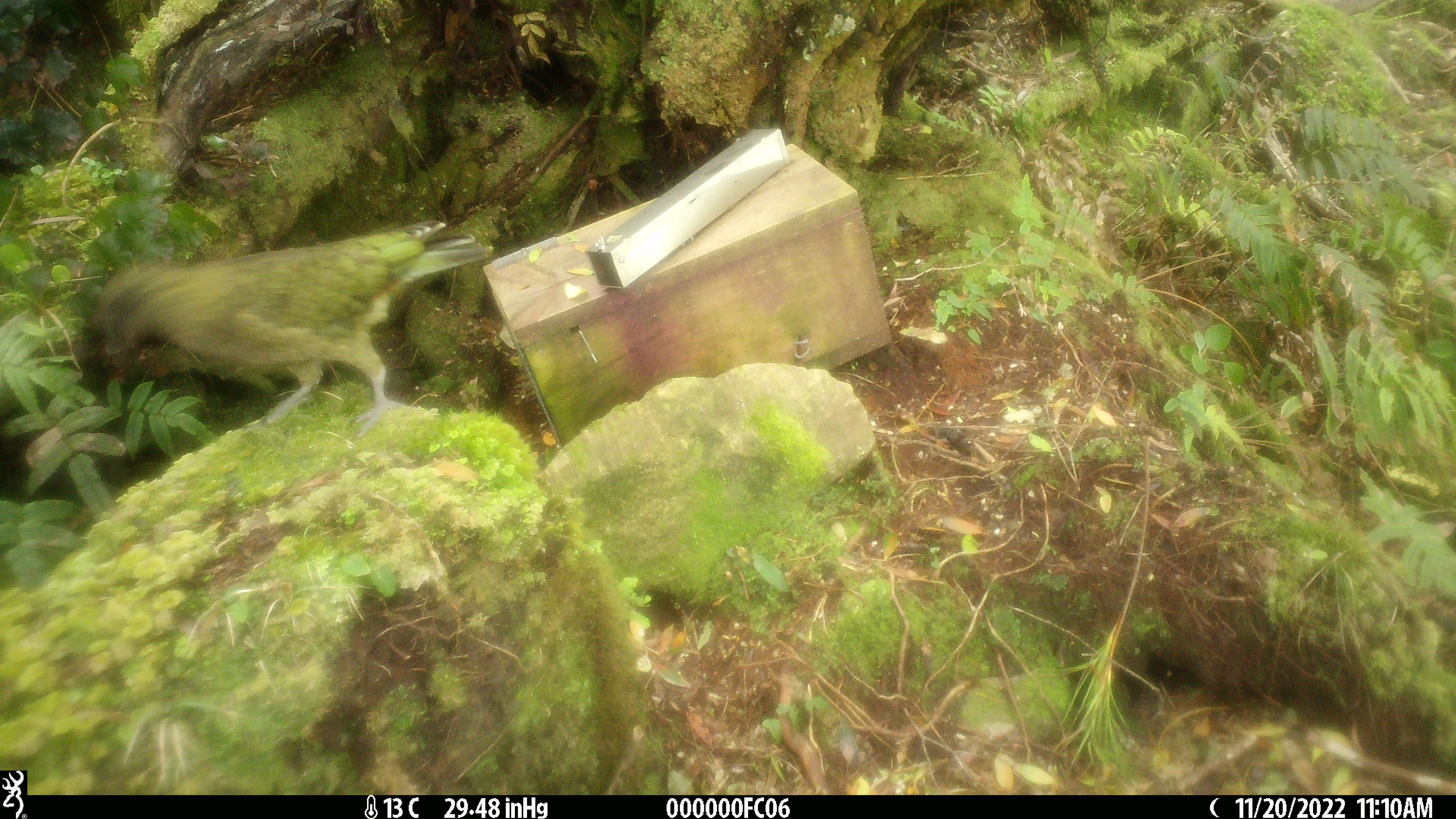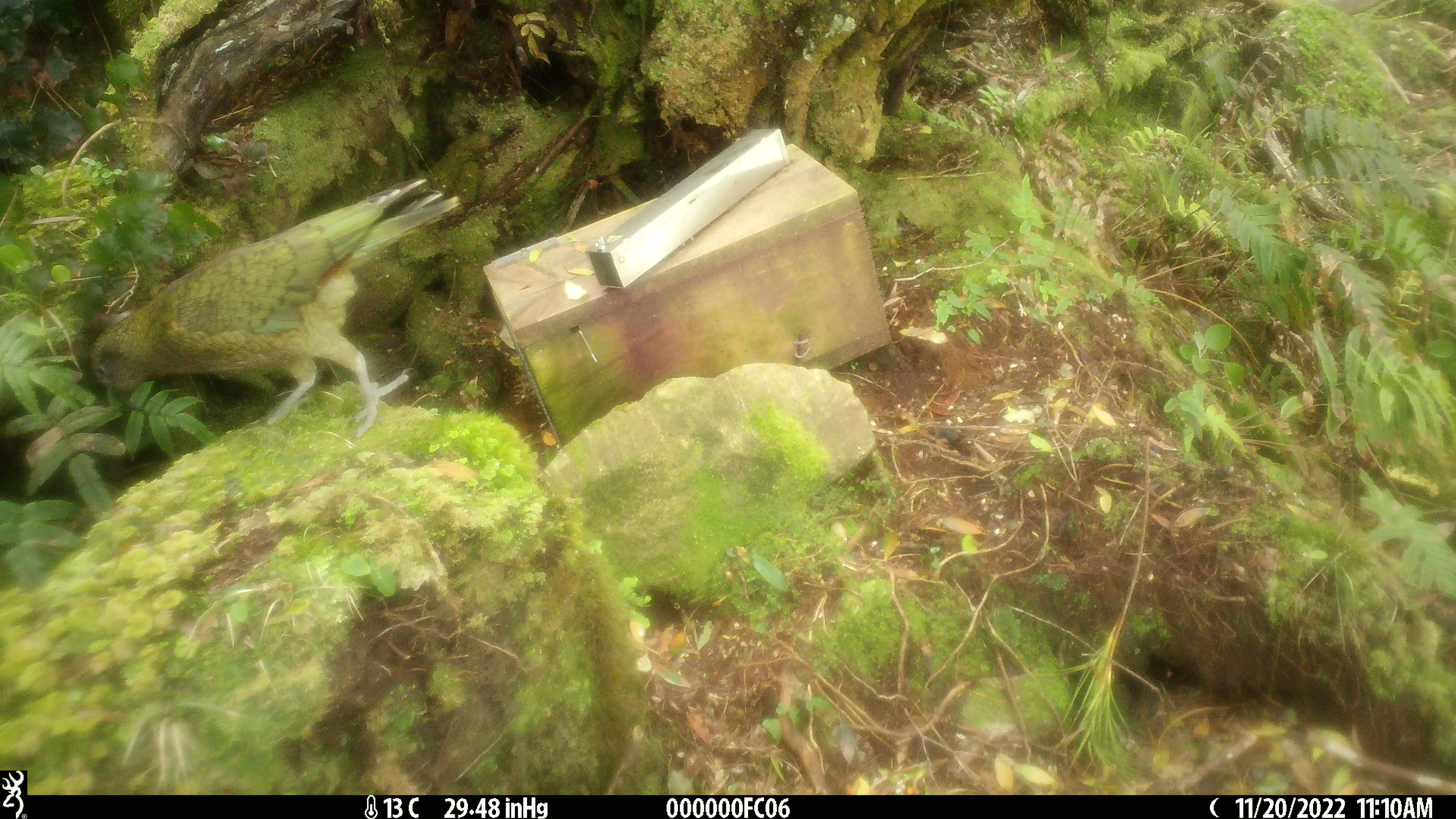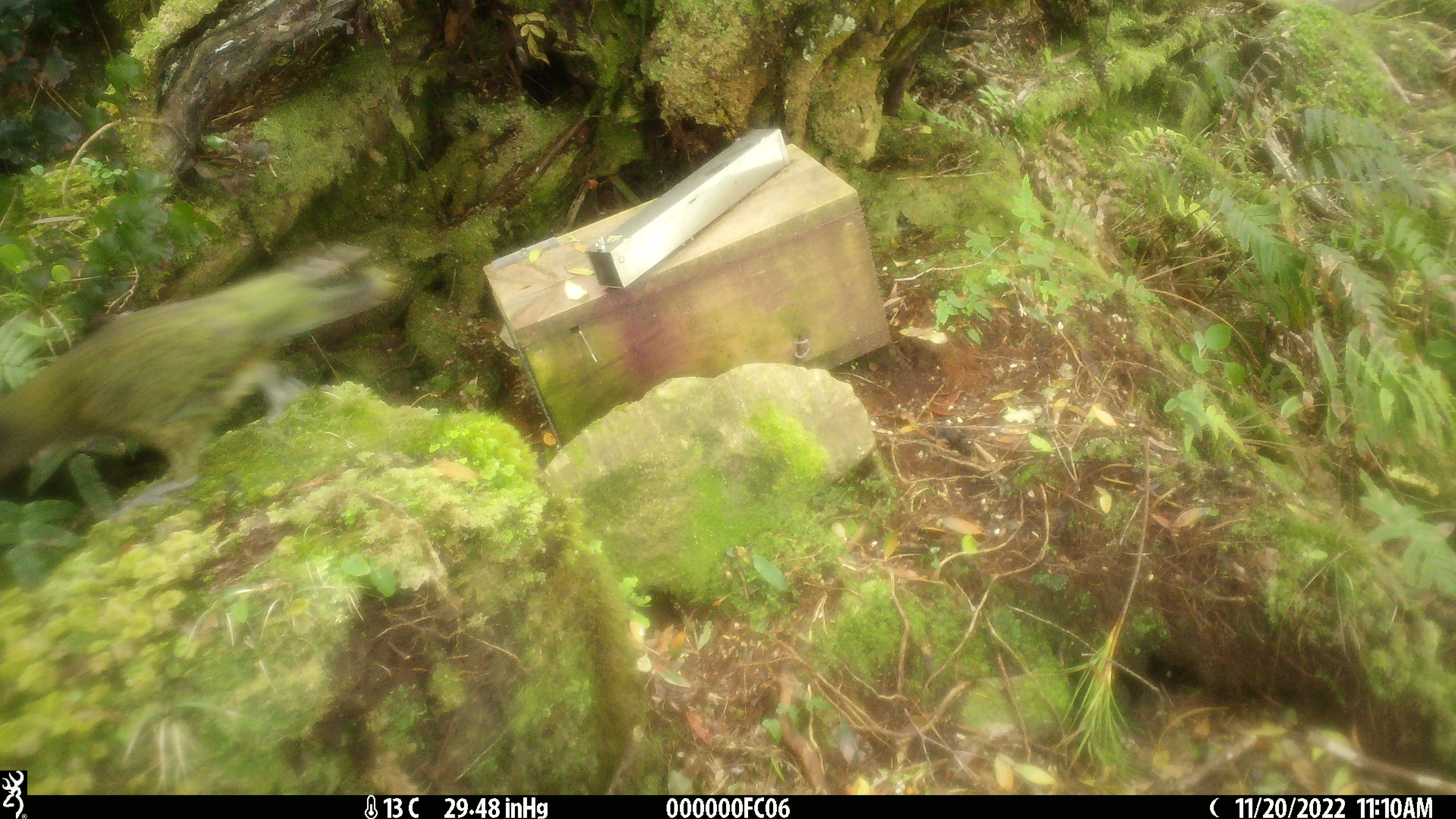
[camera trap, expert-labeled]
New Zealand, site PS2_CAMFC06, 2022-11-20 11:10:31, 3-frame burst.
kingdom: Animalia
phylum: Chordata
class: Aves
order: Psittaciformes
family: Strigopidae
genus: Nestor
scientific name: Nestor notabilis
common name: kea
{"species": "kea (Nestor notabilis)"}